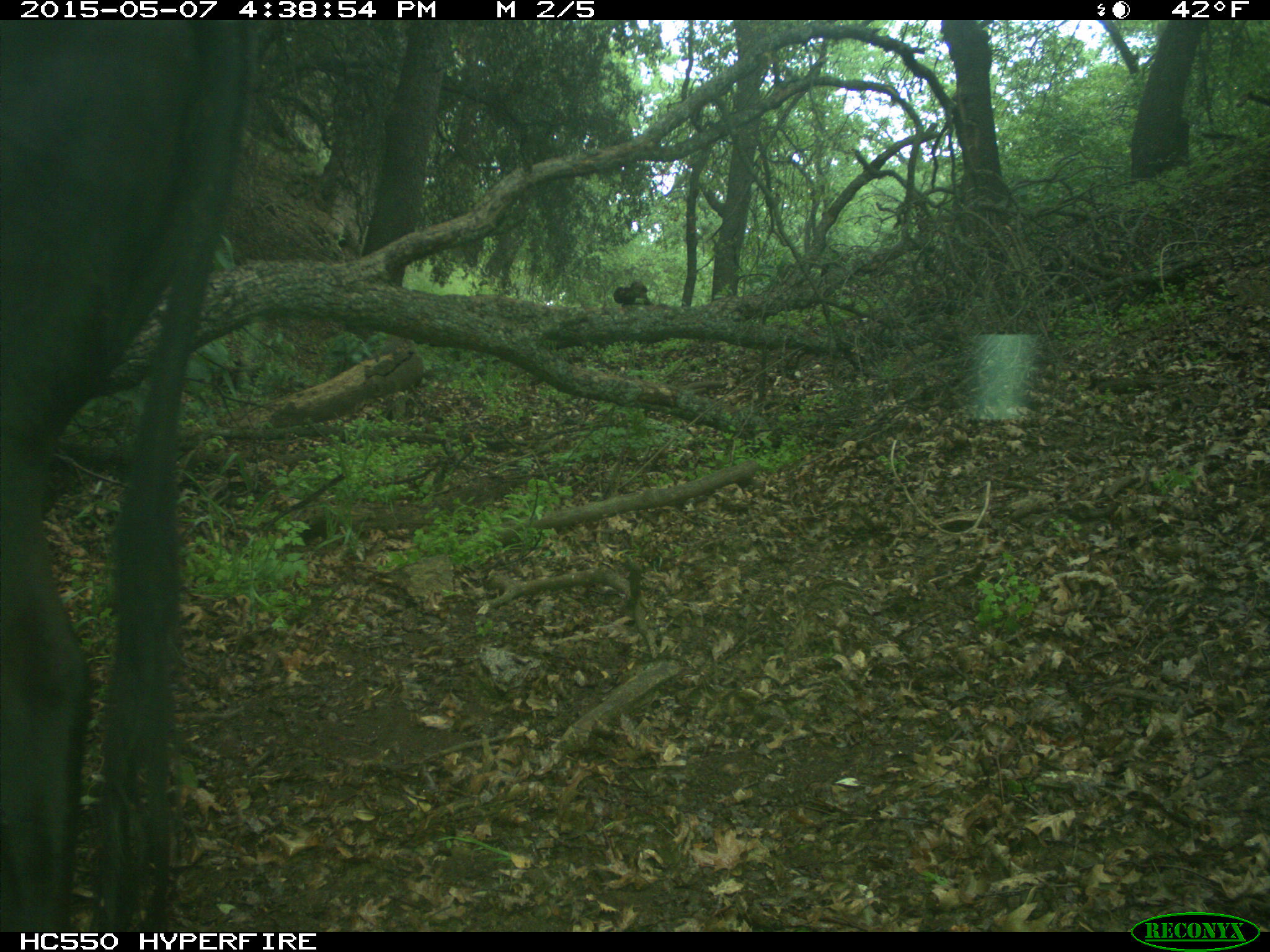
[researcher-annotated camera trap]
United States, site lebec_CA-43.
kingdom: Animalia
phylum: Chordata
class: Mammalia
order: Artiodactyla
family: Bovidae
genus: Bos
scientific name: Bos taurus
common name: domestic cow